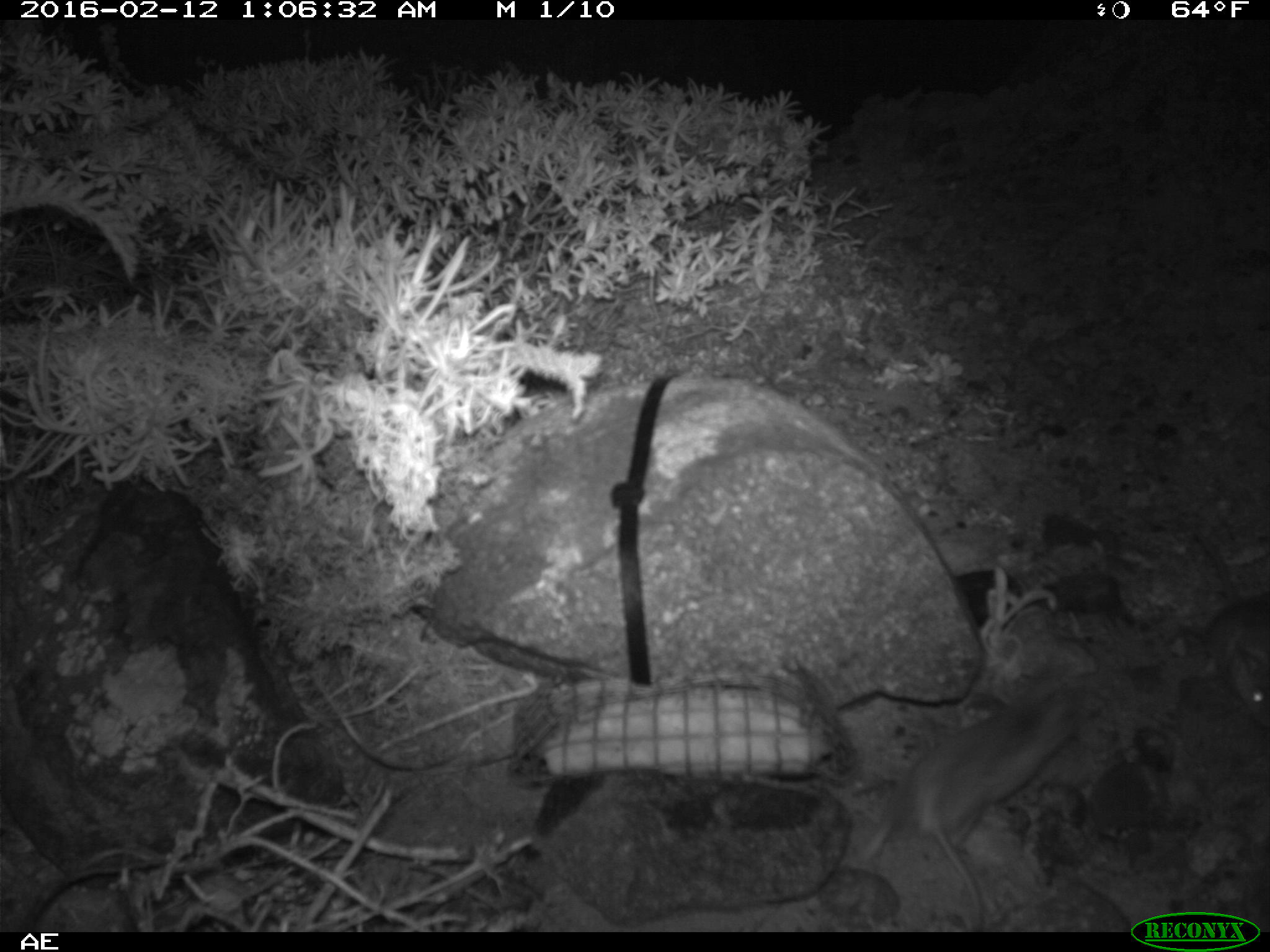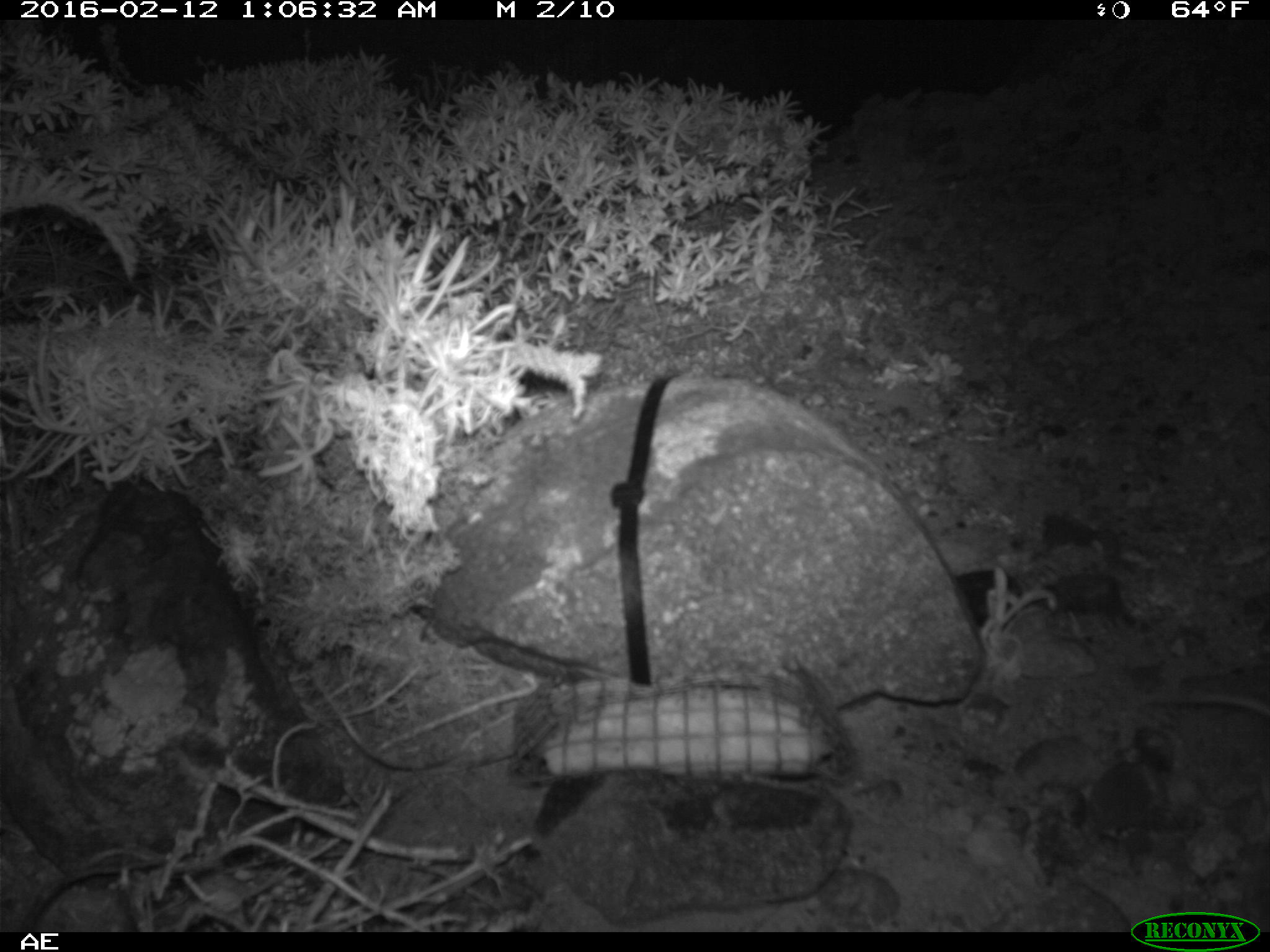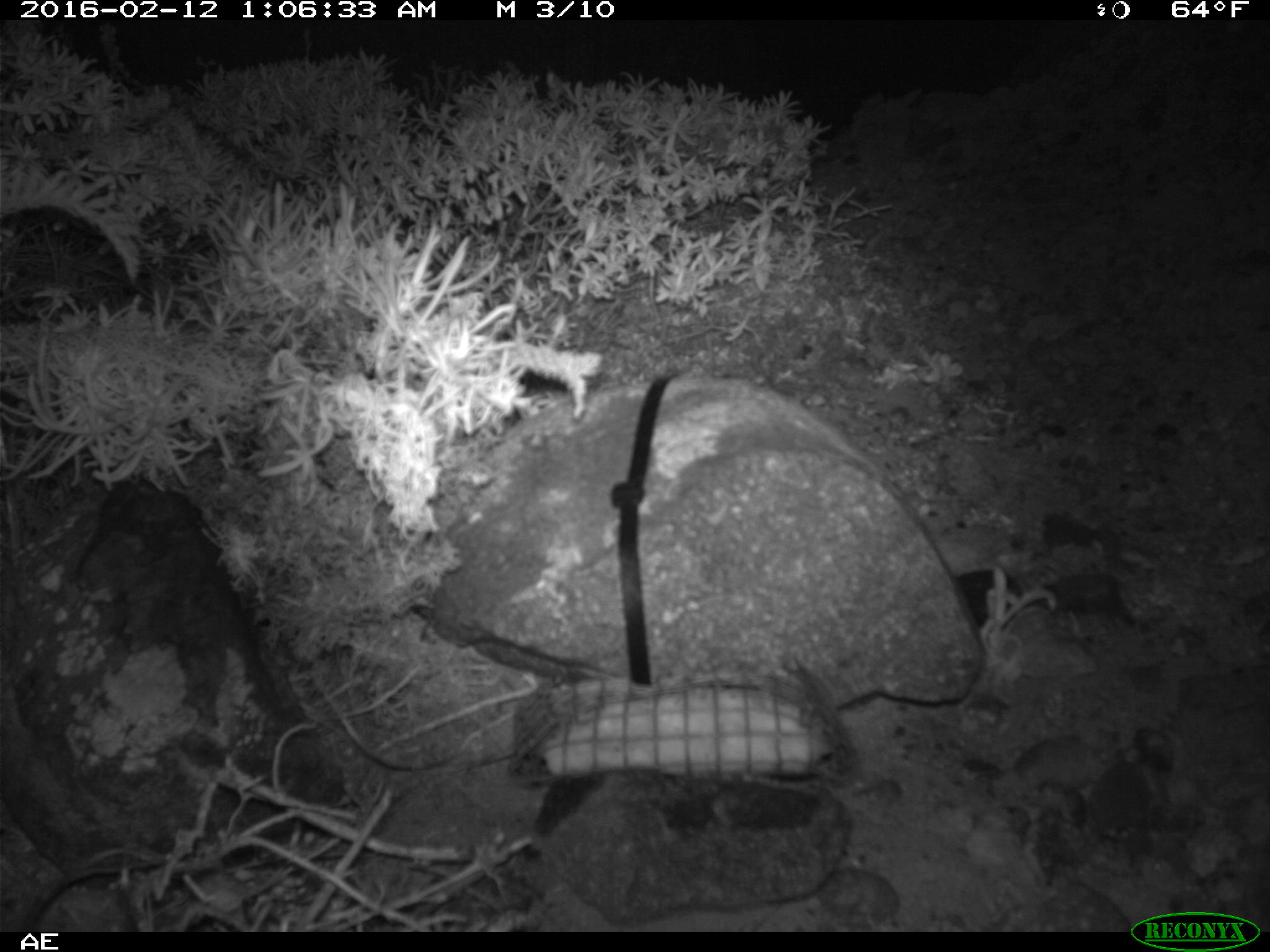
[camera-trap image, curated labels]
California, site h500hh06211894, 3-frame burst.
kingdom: Animalia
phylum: Chordata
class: Mammalia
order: Rodentia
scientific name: Rodentia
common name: rodent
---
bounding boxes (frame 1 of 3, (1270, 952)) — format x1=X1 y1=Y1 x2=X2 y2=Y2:
rodent: x1=860 y1=668 x2=1083 y2=932; x1=1205 y1=596 x2=1269 y2=732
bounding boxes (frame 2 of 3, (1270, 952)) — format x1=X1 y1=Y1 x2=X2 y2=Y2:
rodent: x1=1137 y1=684 x2=1269 y2=712